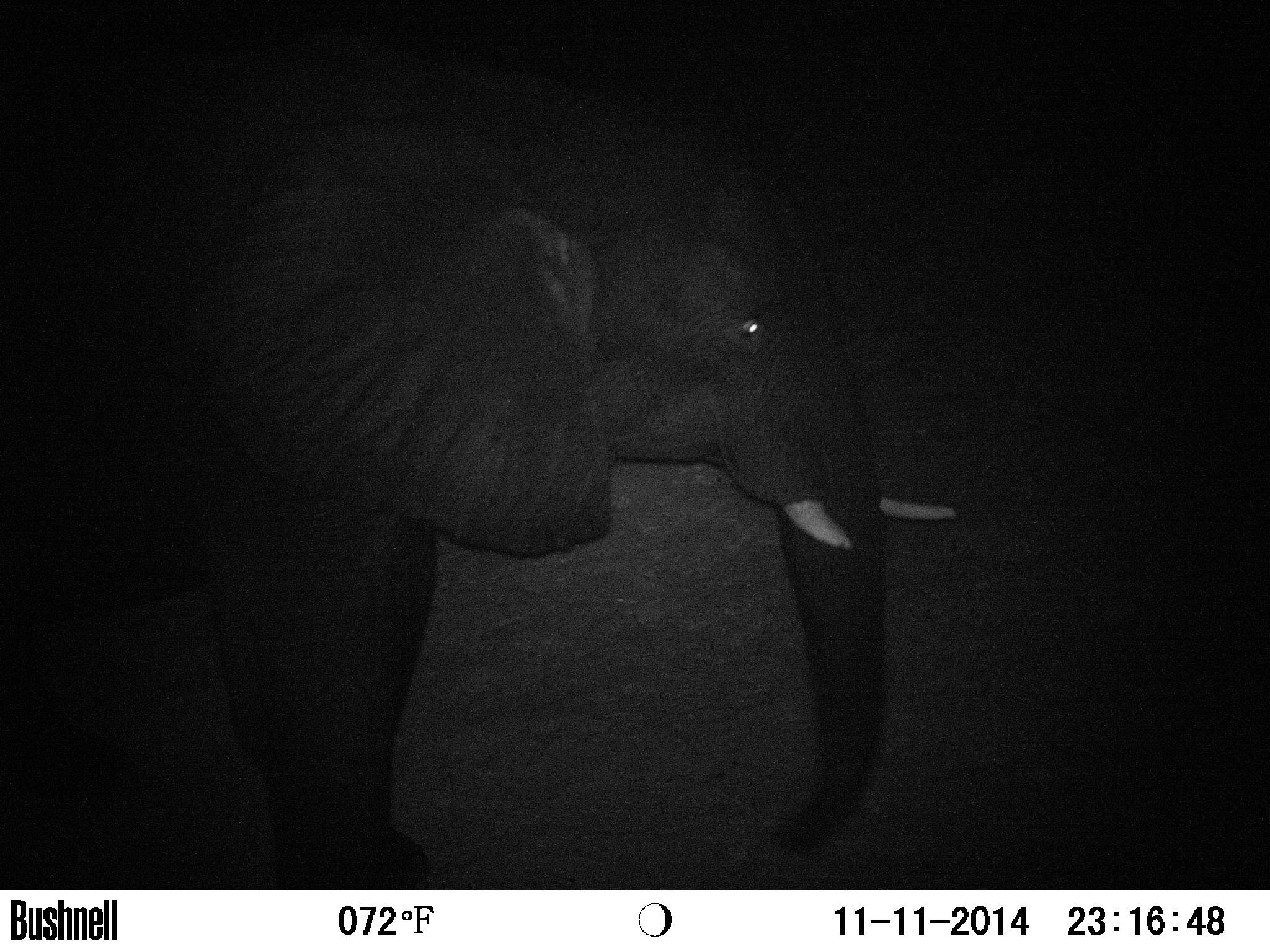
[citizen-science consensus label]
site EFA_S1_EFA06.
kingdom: Animalia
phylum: Chordata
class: Mammalia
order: Proboscidea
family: Elephantidae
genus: Loxodonta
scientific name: Loxodonta africana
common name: african bush elephant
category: elephant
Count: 1.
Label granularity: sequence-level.